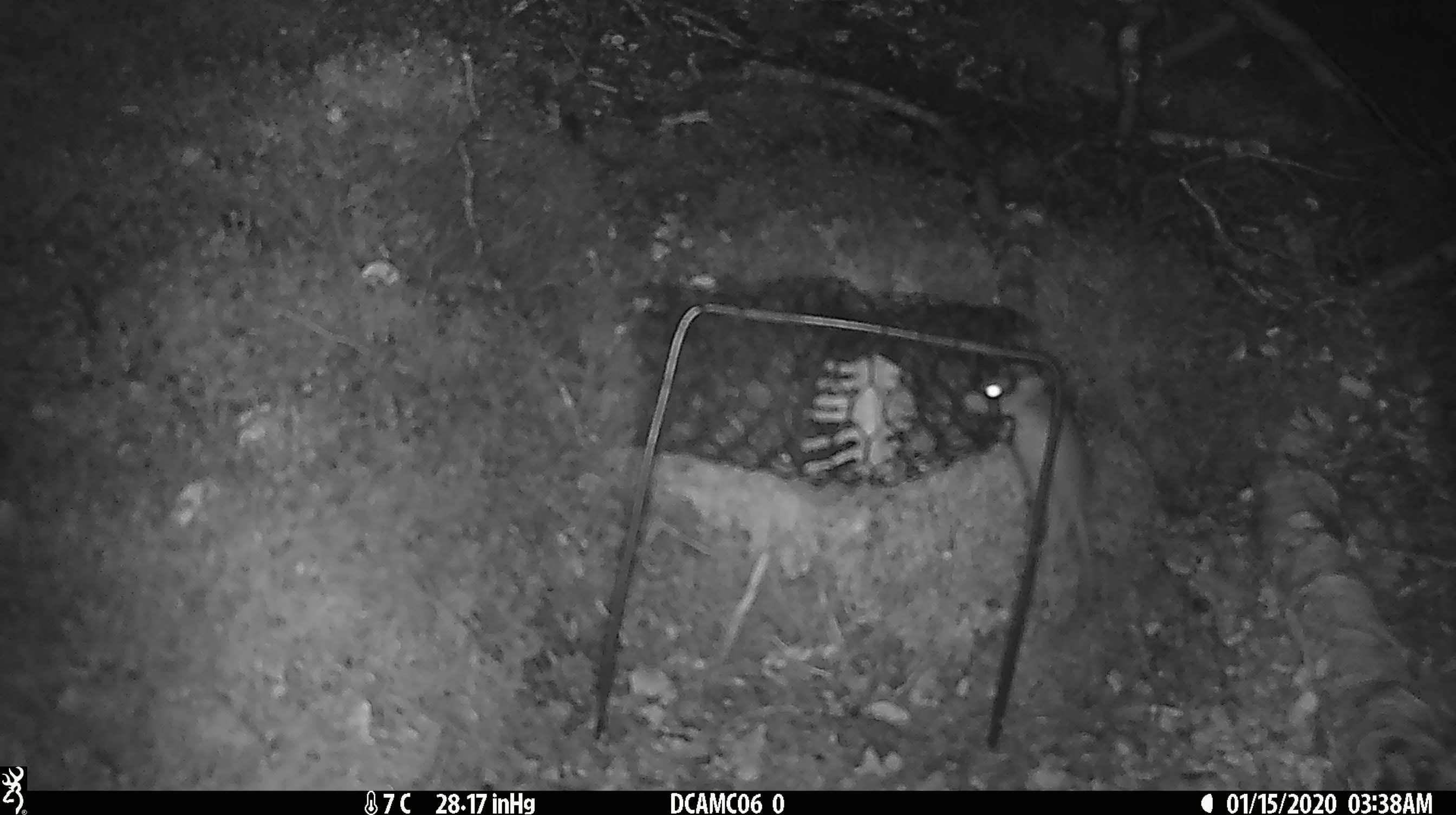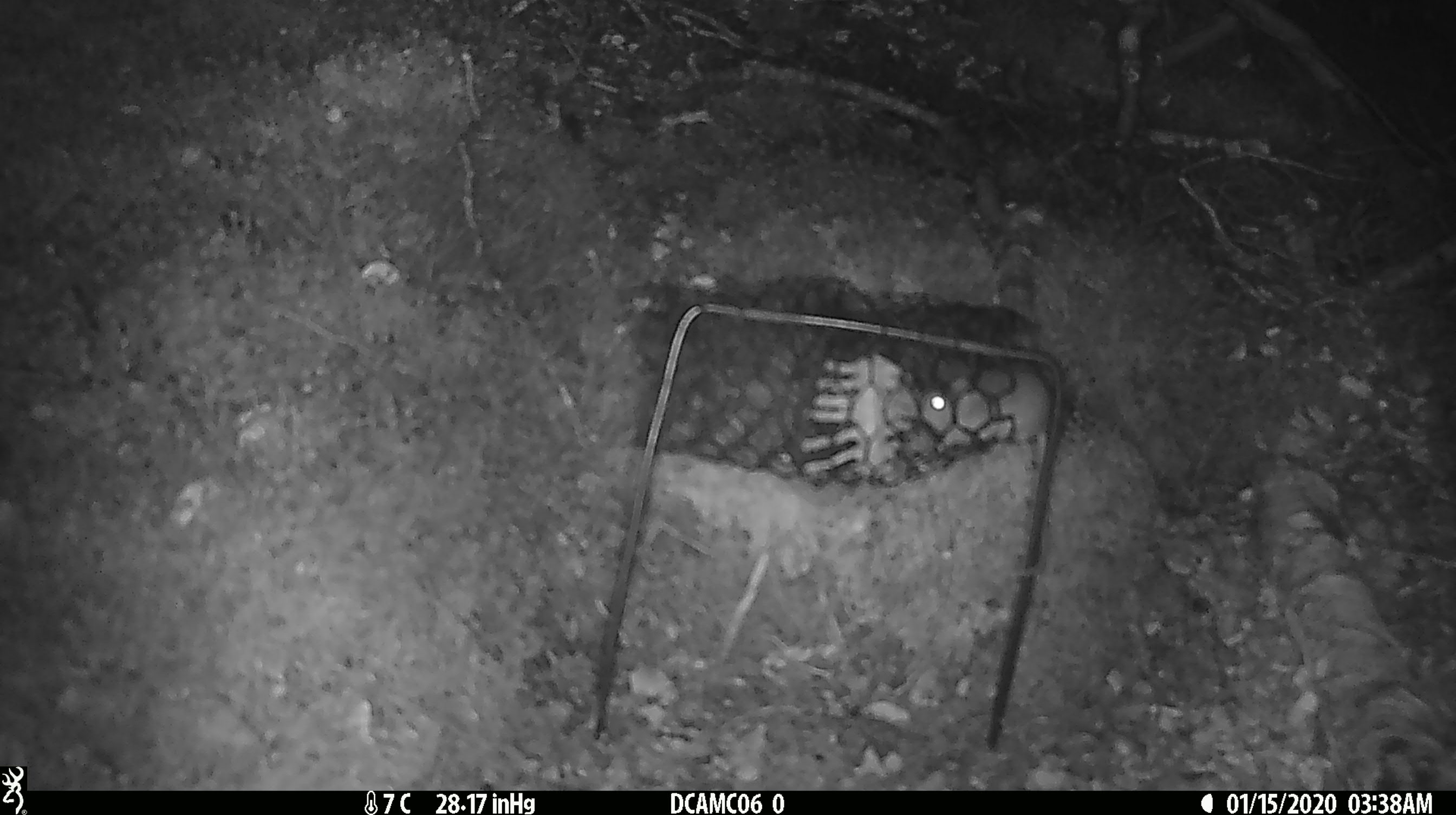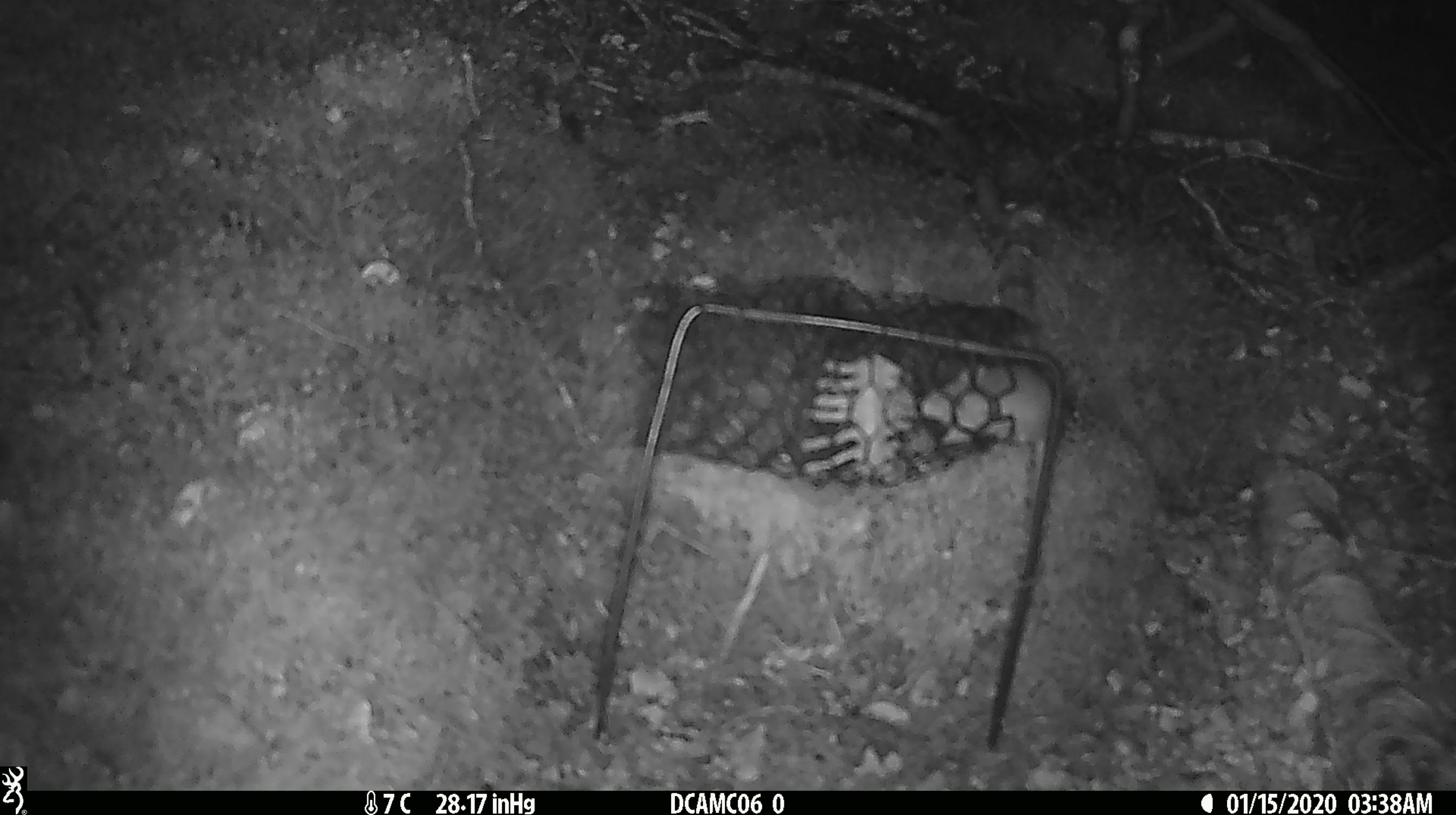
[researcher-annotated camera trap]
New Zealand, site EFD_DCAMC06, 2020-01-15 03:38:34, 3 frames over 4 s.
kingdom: Animalia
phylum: Chordata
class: Mammalia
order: Rodentia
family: Muridae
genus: Mus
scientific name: Mus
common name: mouse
Mouse (Mus).